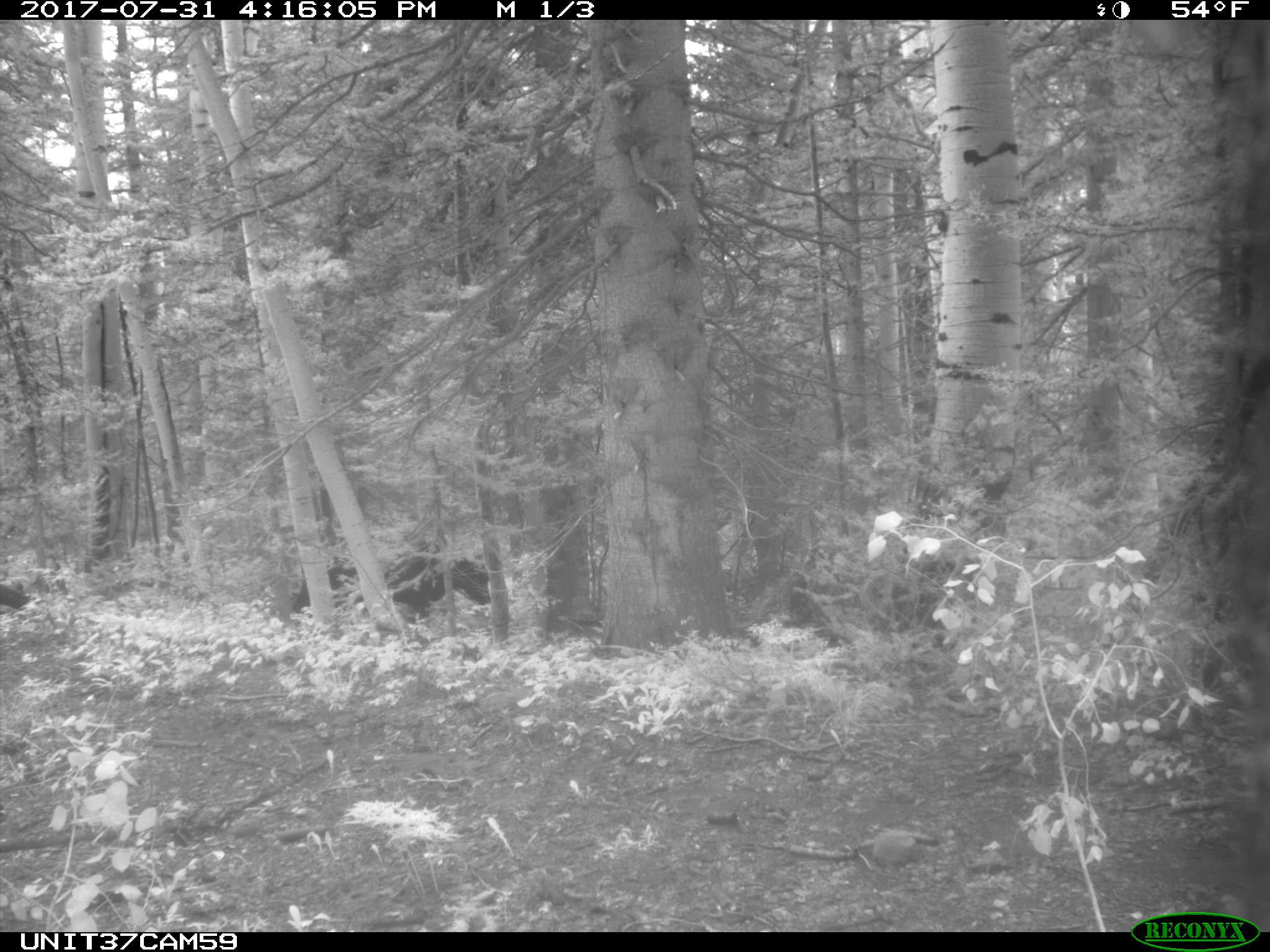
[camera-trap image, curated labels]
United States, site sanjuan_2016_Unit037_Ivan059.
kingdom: Animalia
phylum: Chordata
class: Mammalia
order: Artiodactyla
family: Bovidae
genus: Bos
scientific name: Bos taurus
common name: domestic cow